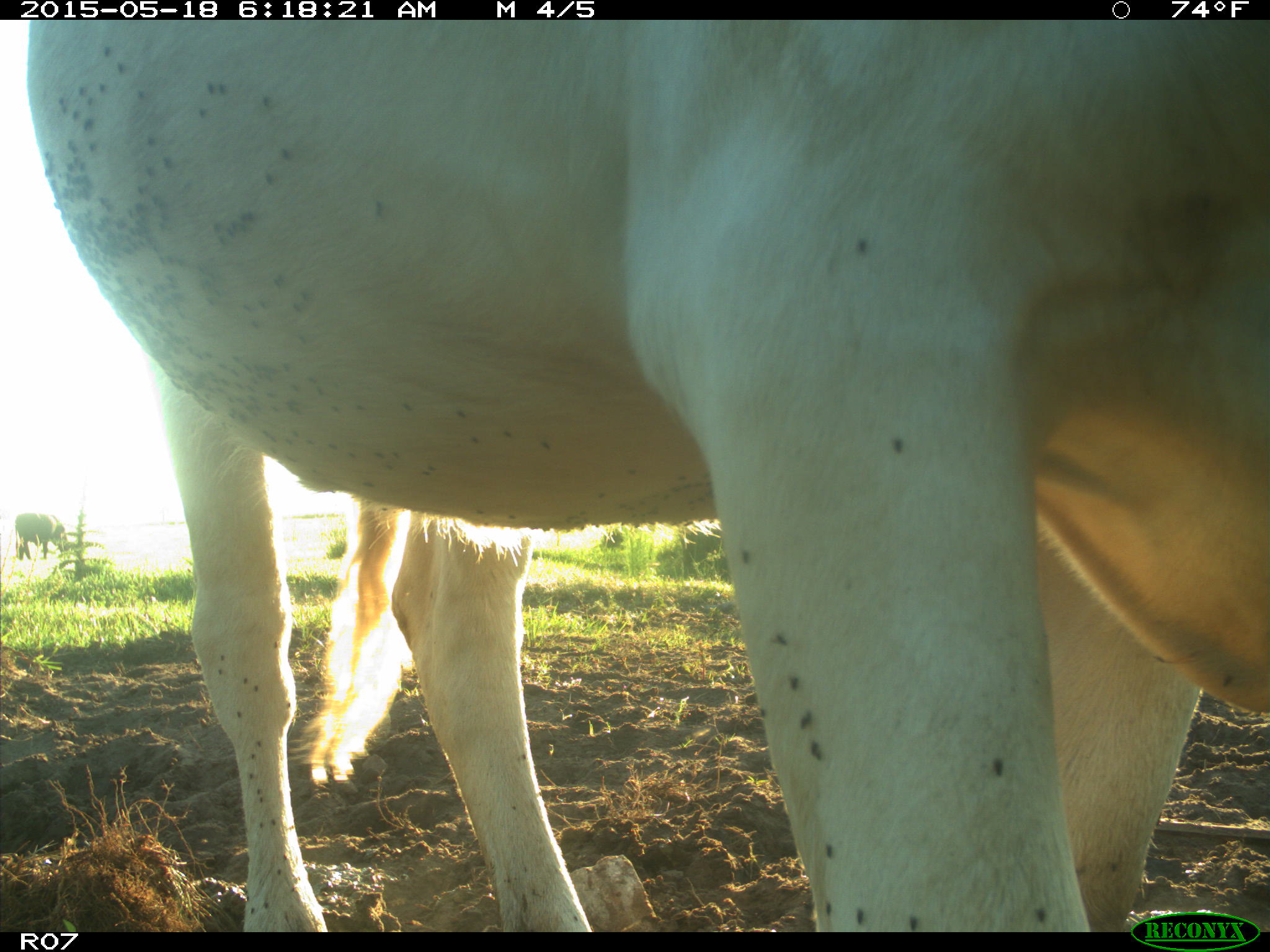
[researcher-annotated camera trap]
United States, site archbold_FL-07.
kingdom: Animalia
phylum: Chordata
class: Mammalia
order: Artiodactyla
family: Bovidae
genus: Bos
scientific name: Bos taurus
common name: domestic cow